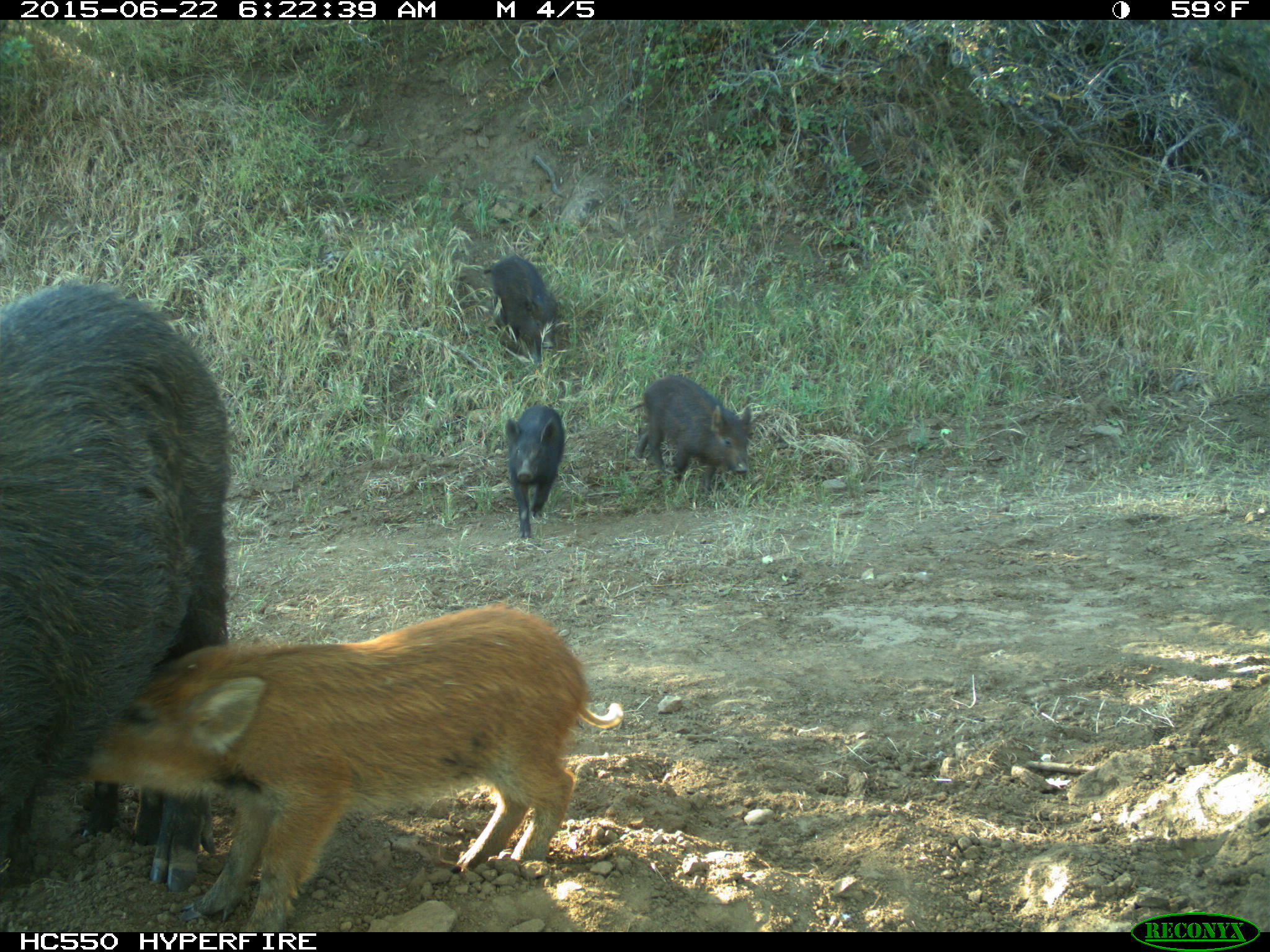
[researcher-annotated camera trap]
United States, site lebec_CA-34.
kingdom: Animalia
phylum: Chordata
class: Mammalia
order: Artiodactyla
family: Suidae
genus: Sus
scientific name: Sus scrofa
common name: wild boar